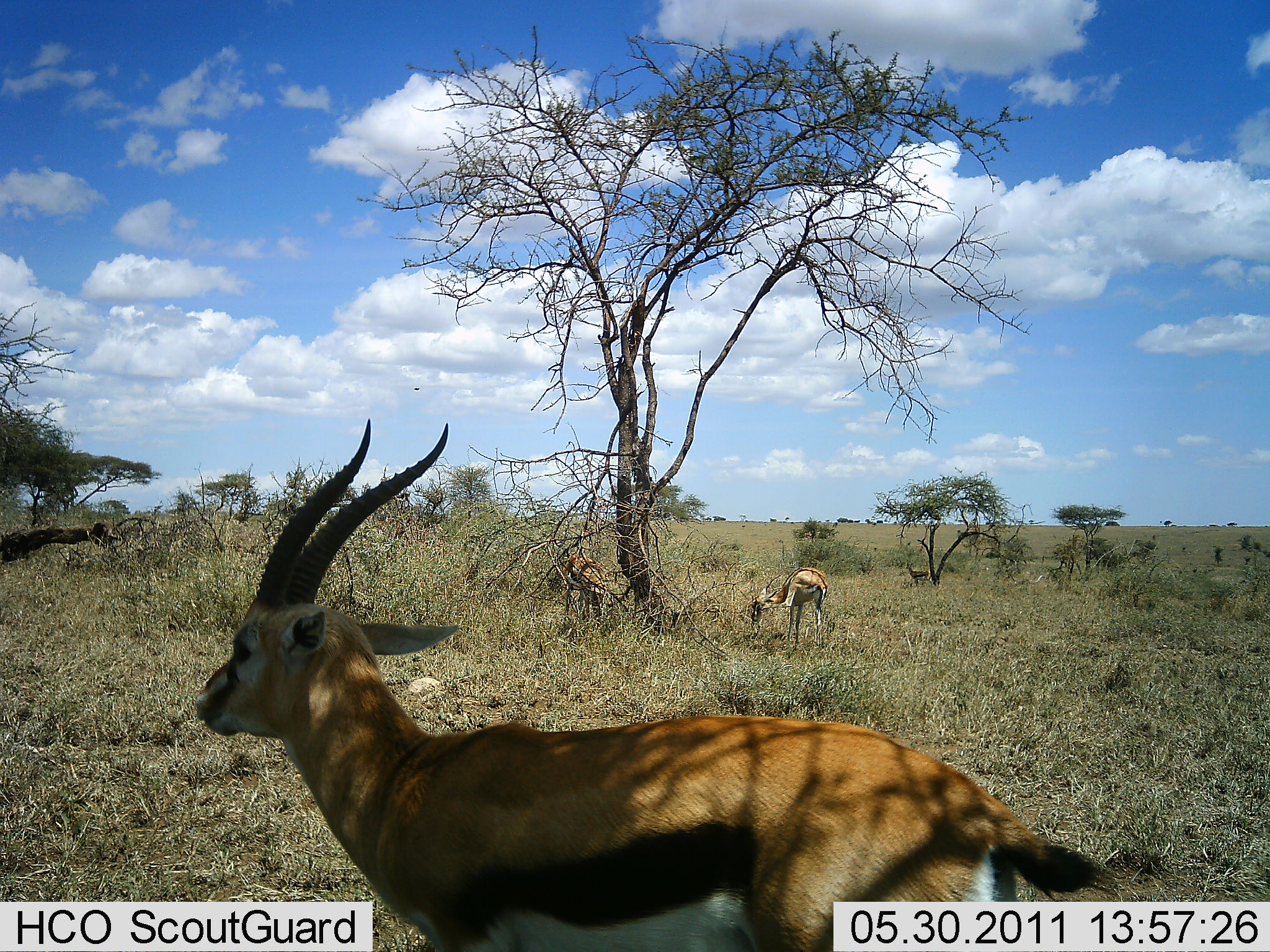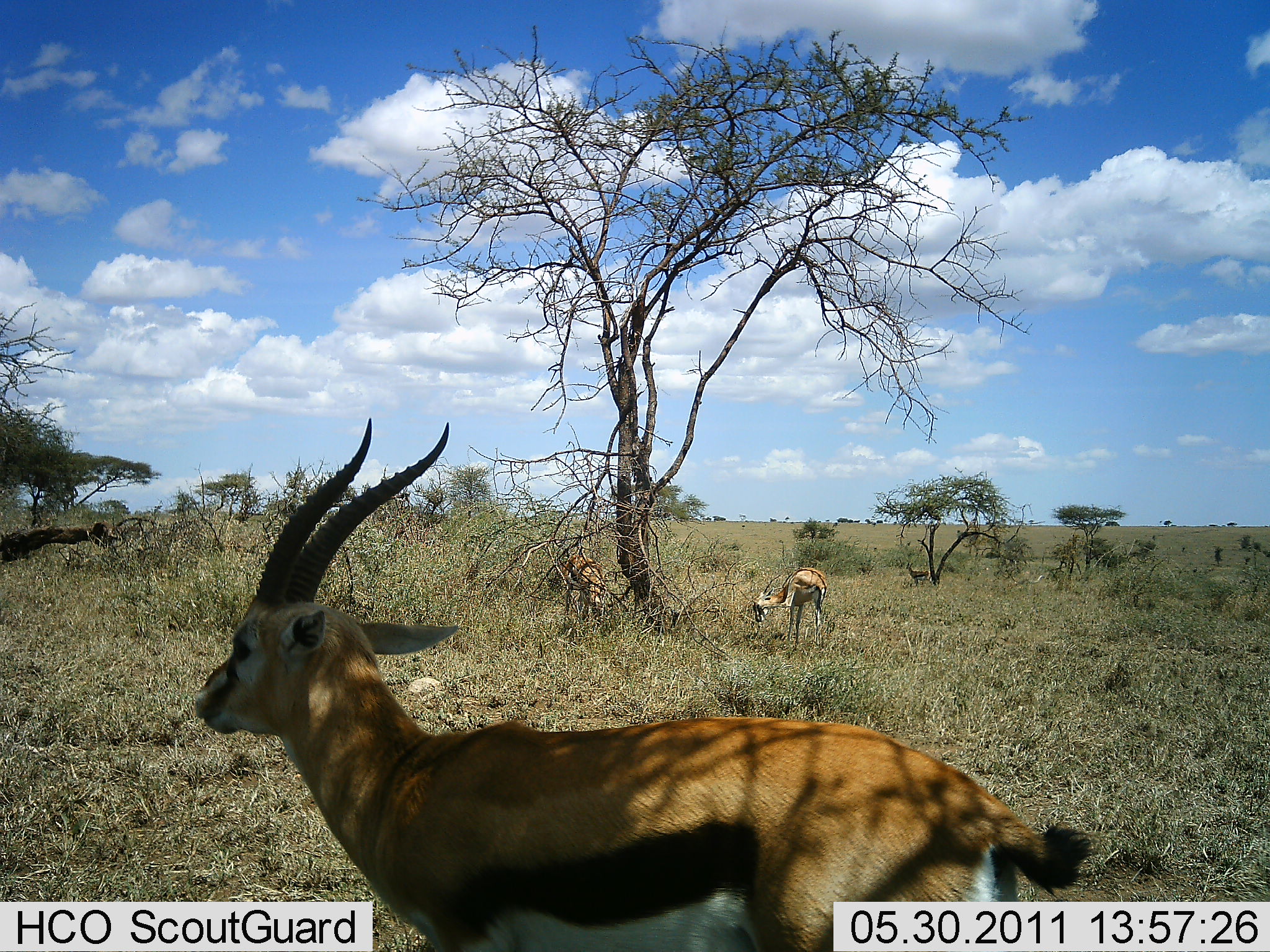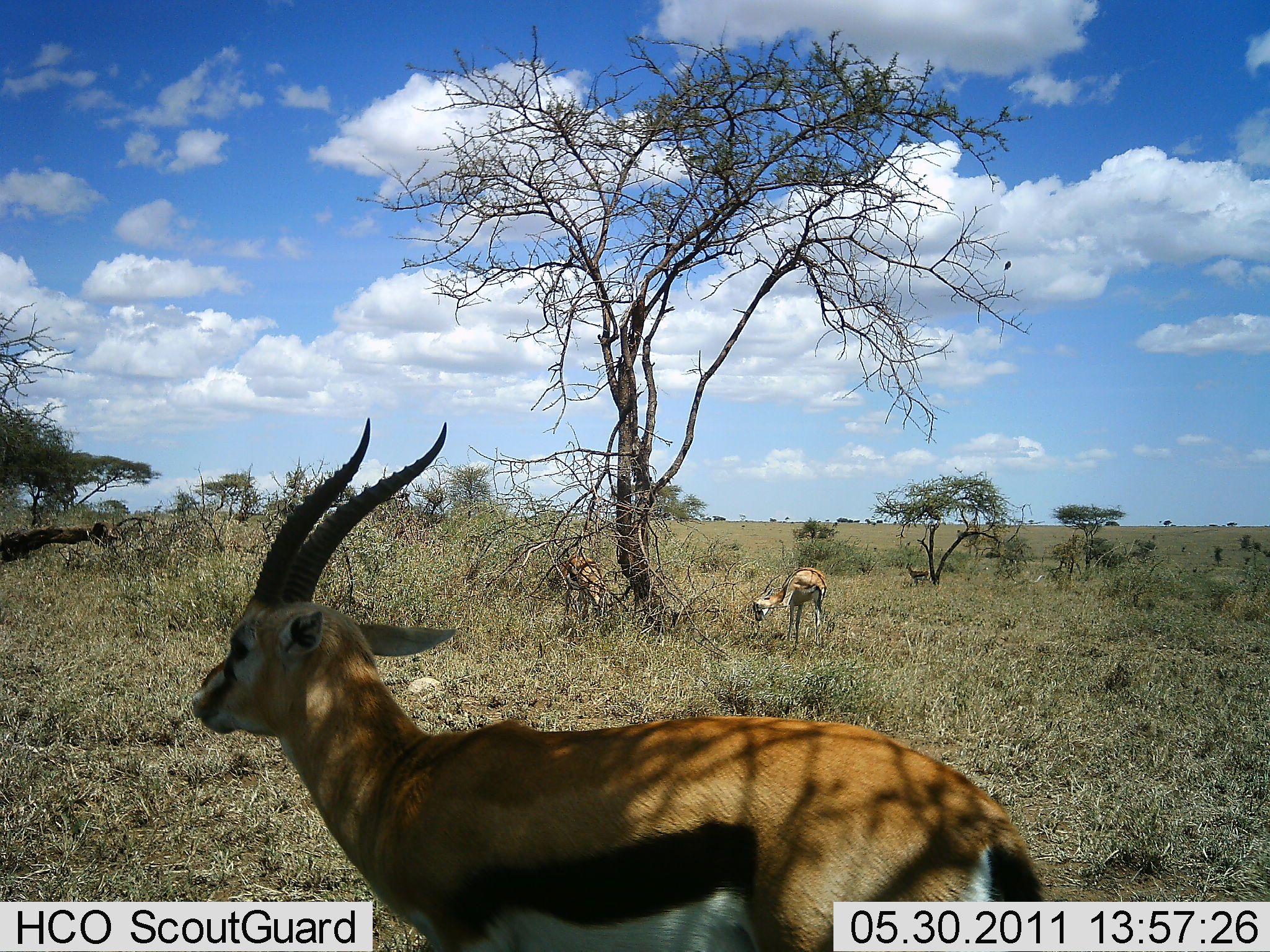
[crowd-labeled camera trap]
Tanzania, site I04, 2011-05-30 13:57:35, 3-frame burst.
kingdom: Animalia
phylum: Chordata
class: Mammalia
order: Artiodactyla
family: Bovidae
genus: Eudorcas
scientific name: Eudorcas thomsonii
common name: thomson's gazelle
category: gazellethomsons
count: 3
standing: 69%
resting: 23%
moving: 0%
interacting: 0%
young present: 0%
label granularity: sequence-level